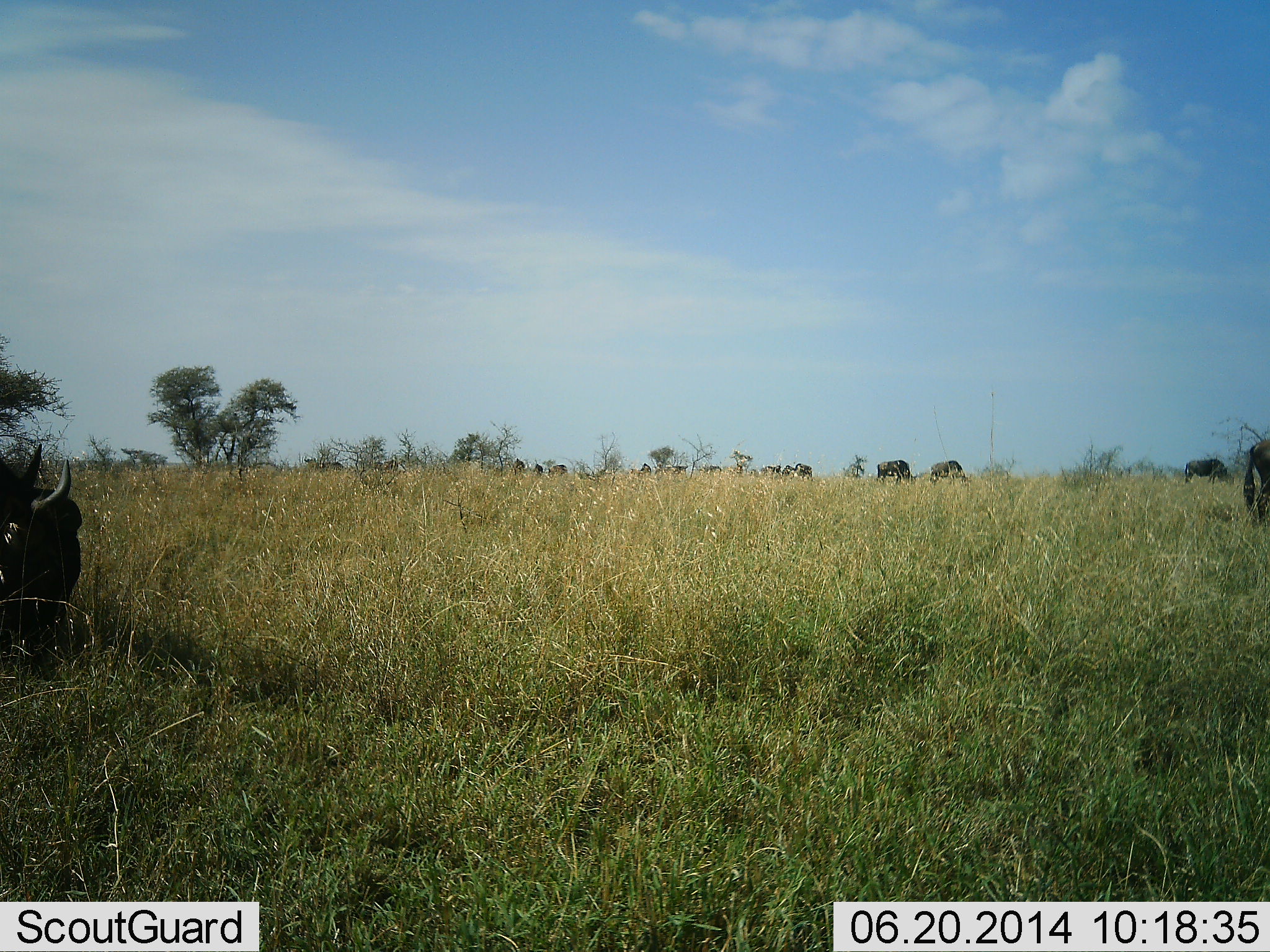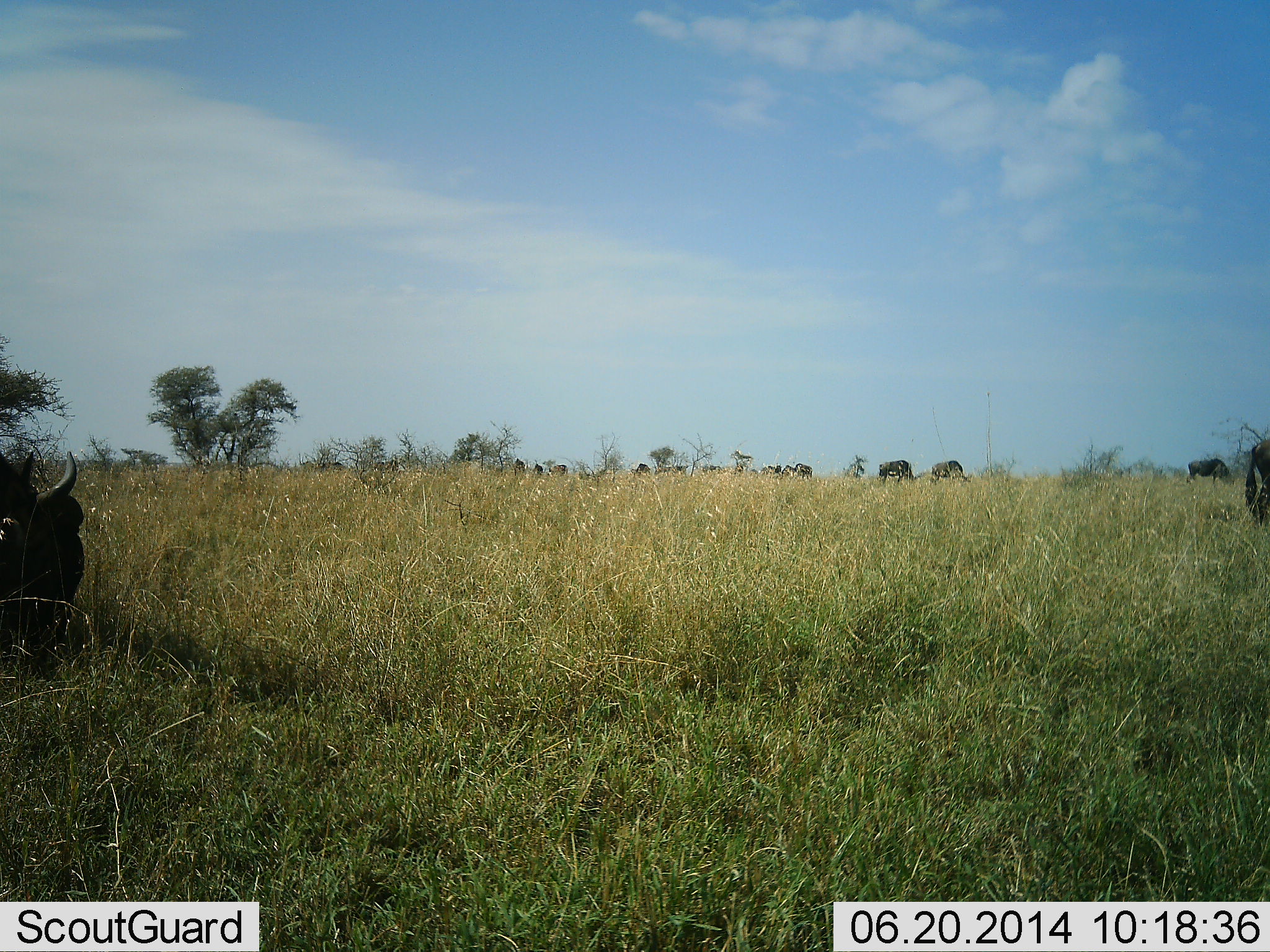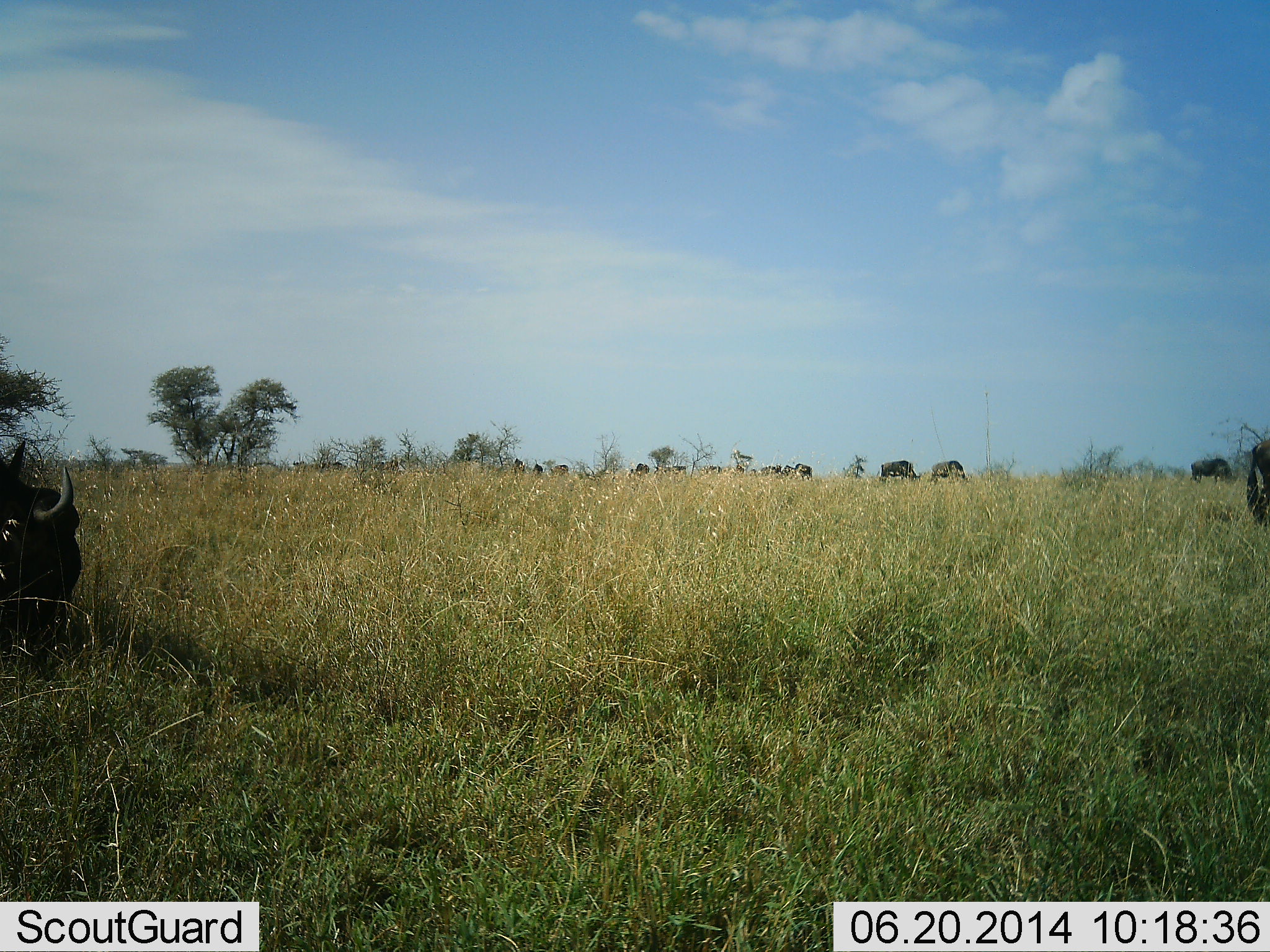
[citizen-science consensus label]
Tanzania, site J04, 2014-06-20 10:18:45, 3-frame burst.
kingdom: Animalia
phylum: Chordata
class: Mammalia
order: Artiodactyla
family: Bovidae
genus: Connochaetes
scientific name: Connochaetes taurinus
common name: blue wildebeest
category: wildebeest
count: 11-50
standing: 20%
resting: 0%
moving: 10%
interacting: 0%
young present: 0%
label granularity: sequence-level